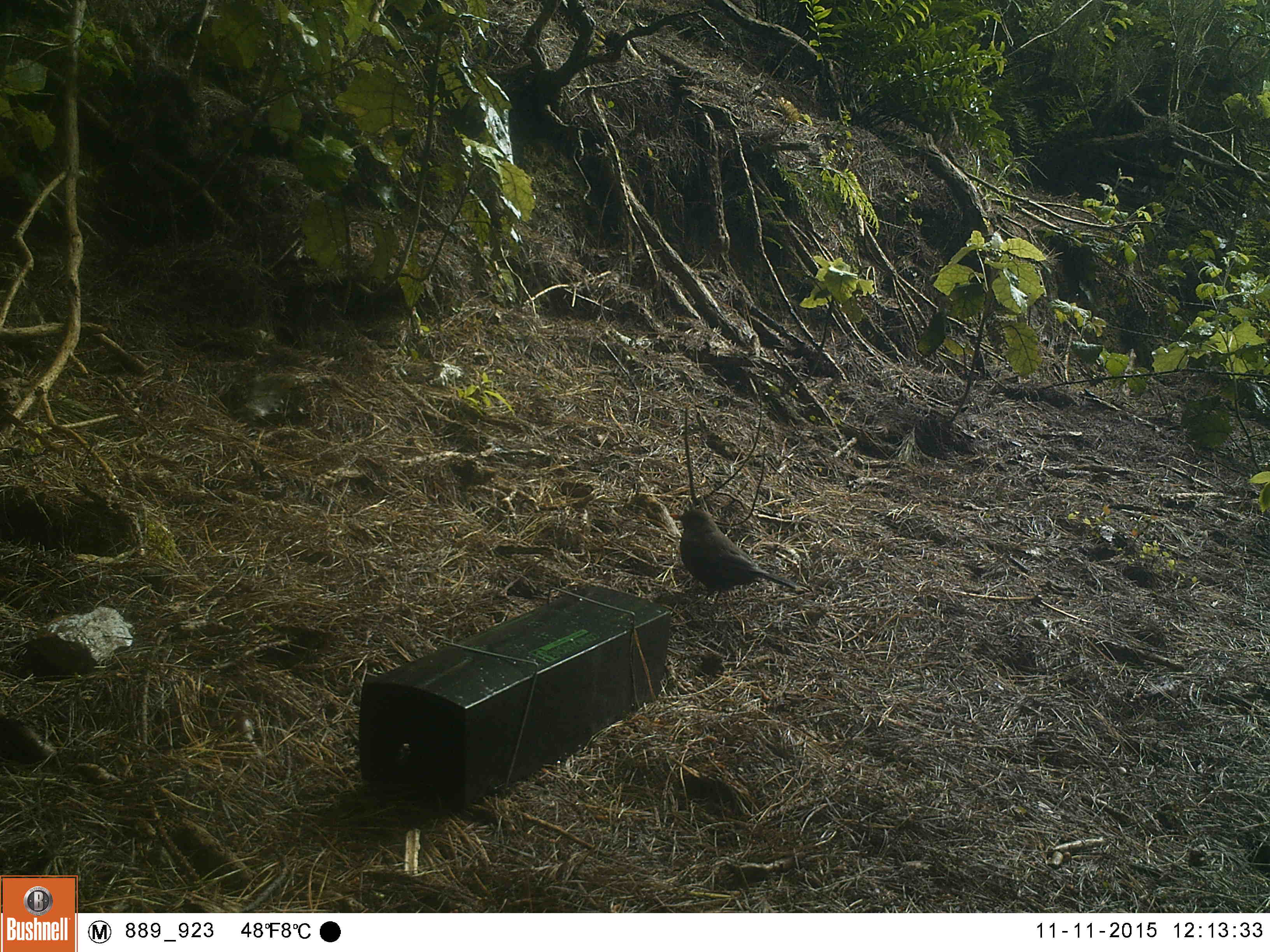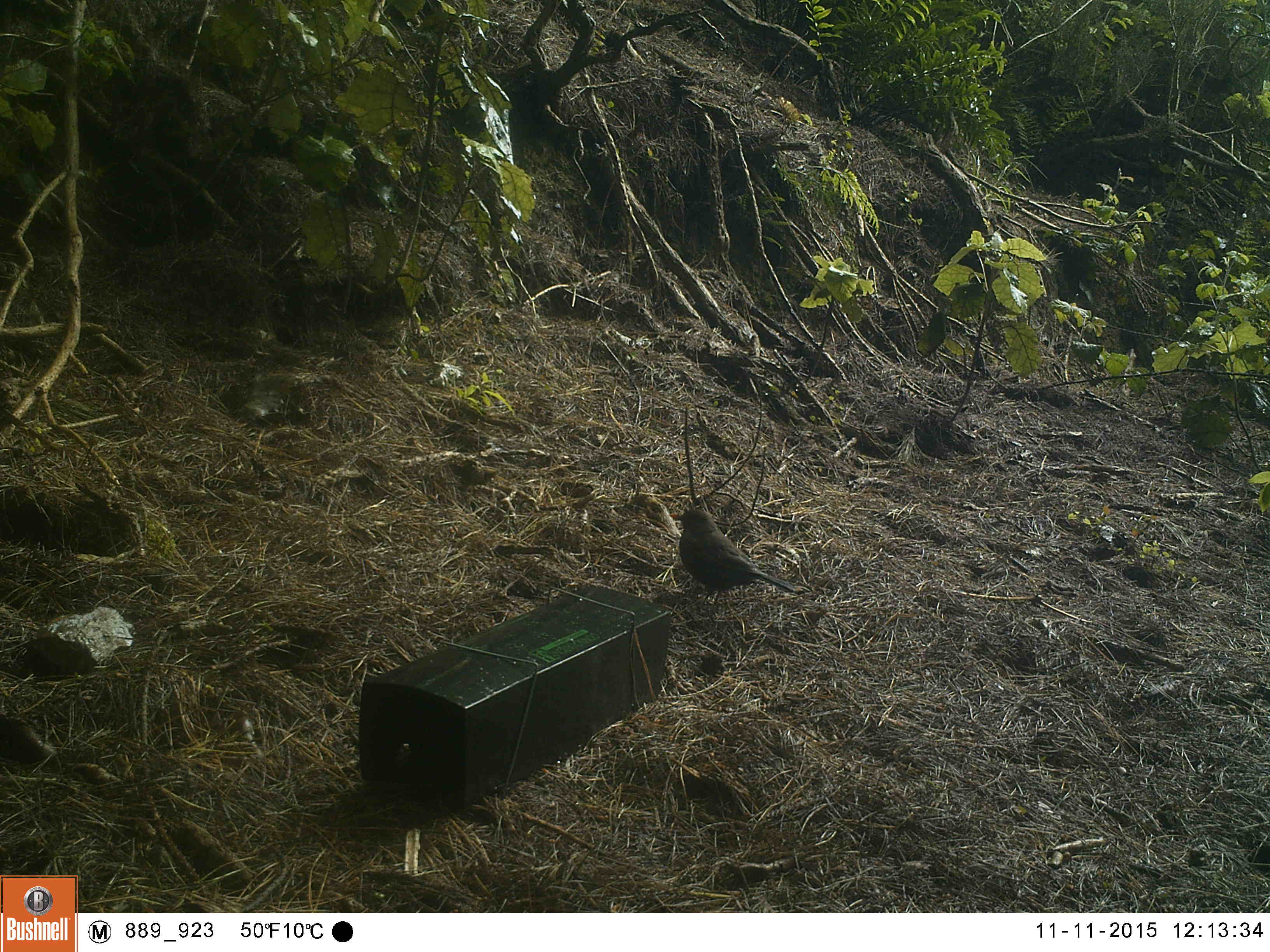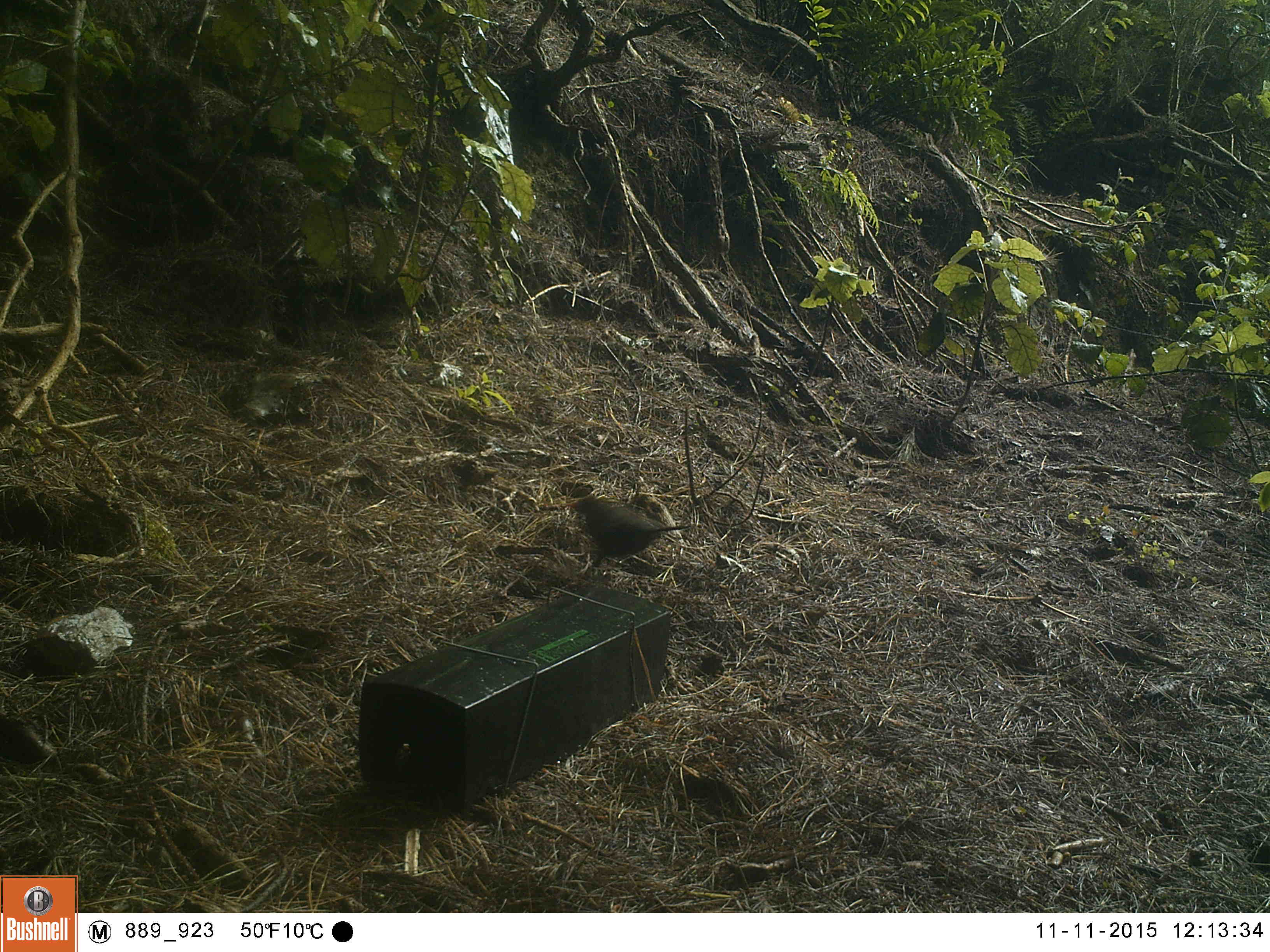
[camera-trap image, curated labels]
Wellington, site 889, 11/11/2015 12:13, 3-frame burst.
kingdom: Animalia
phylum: Chordata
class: Aves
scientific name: Aves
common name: bird